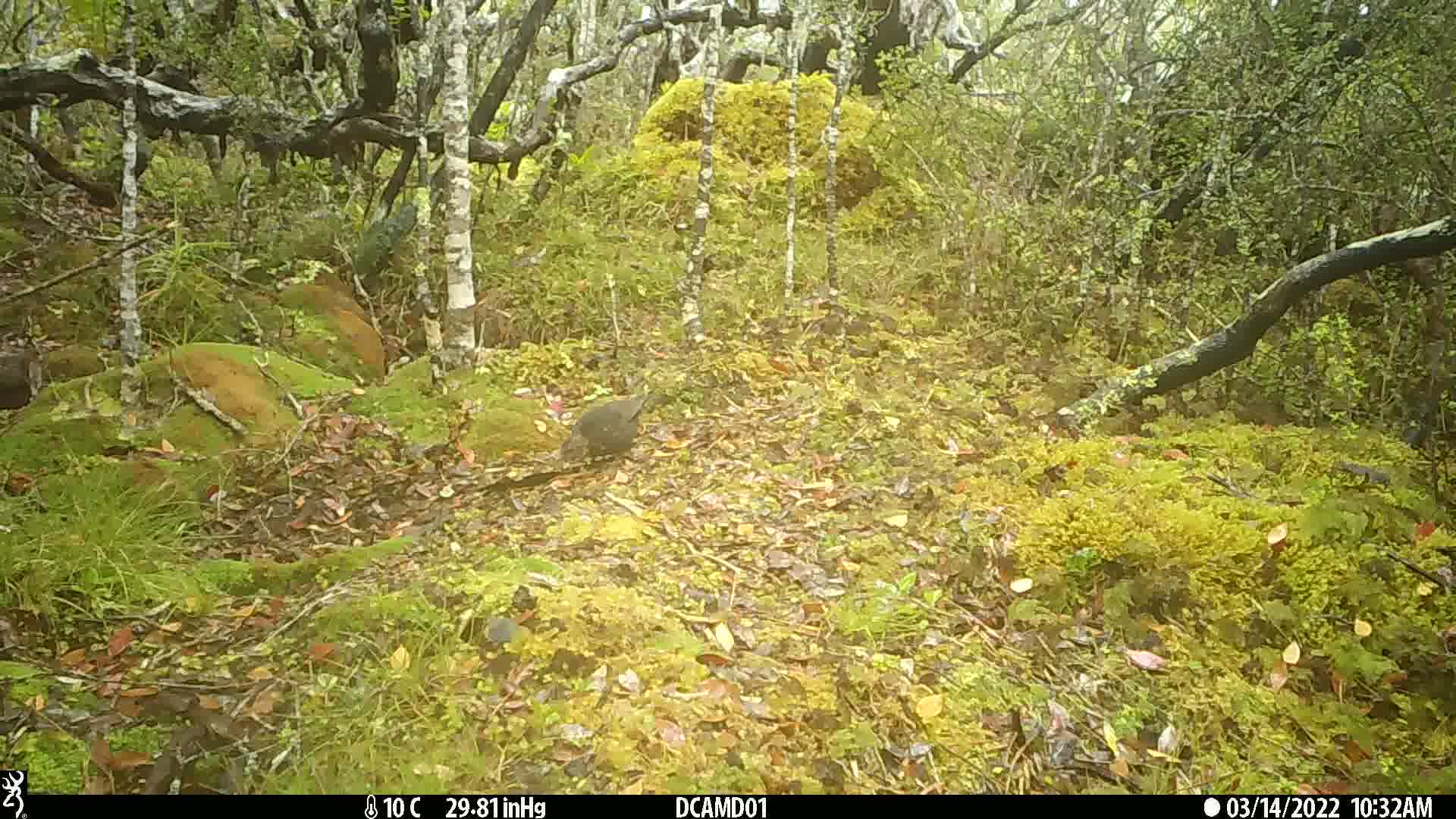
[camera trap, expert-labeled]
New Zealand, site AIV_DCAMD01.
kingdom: Animalia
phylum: Chordata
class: Aves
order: Passeriformes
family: Turdidae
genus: Turdus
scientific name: Turdus merula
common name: eurasian blackbird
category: blackbird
Blackbird (eurasian blackbird) (Turdus merula).